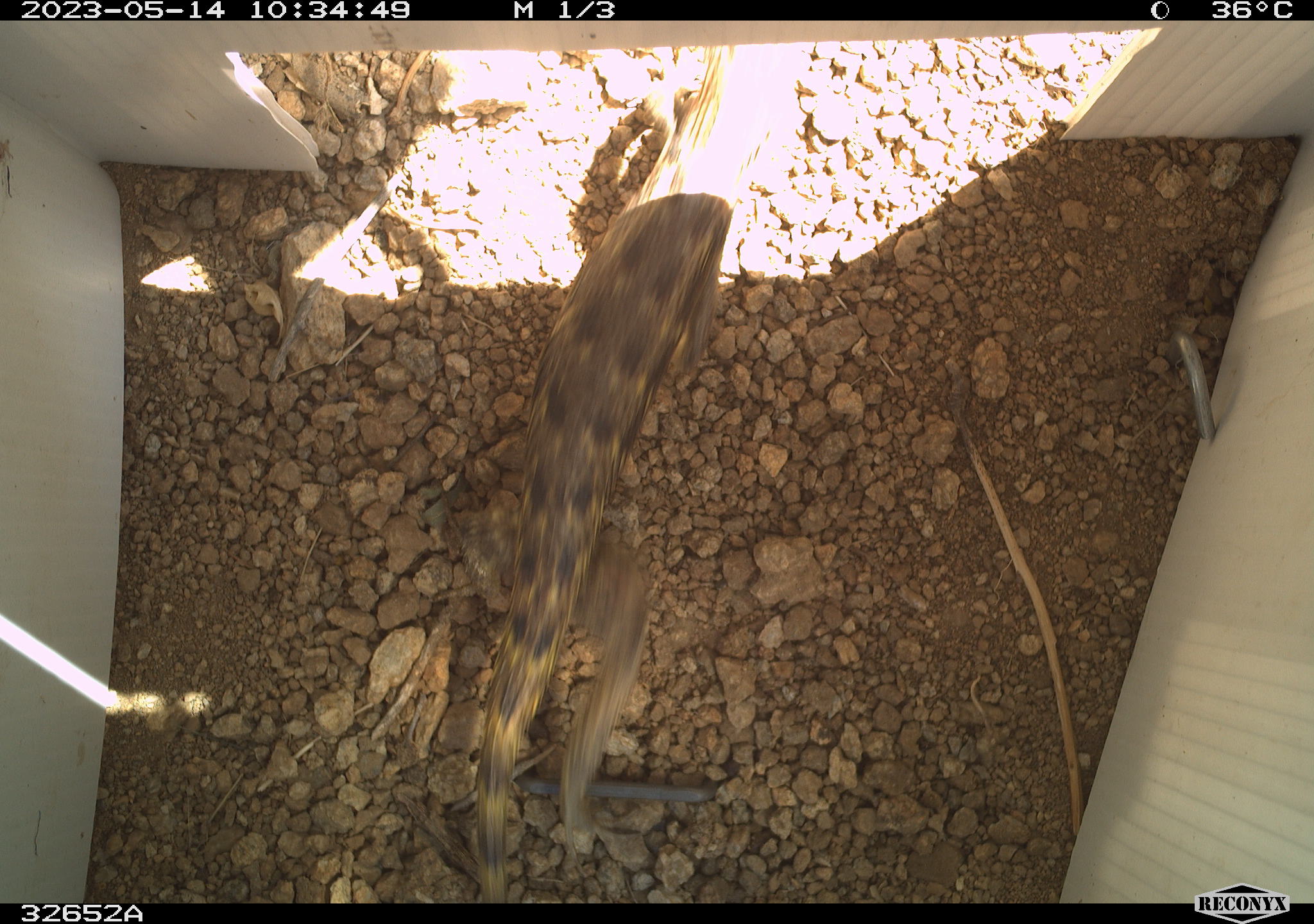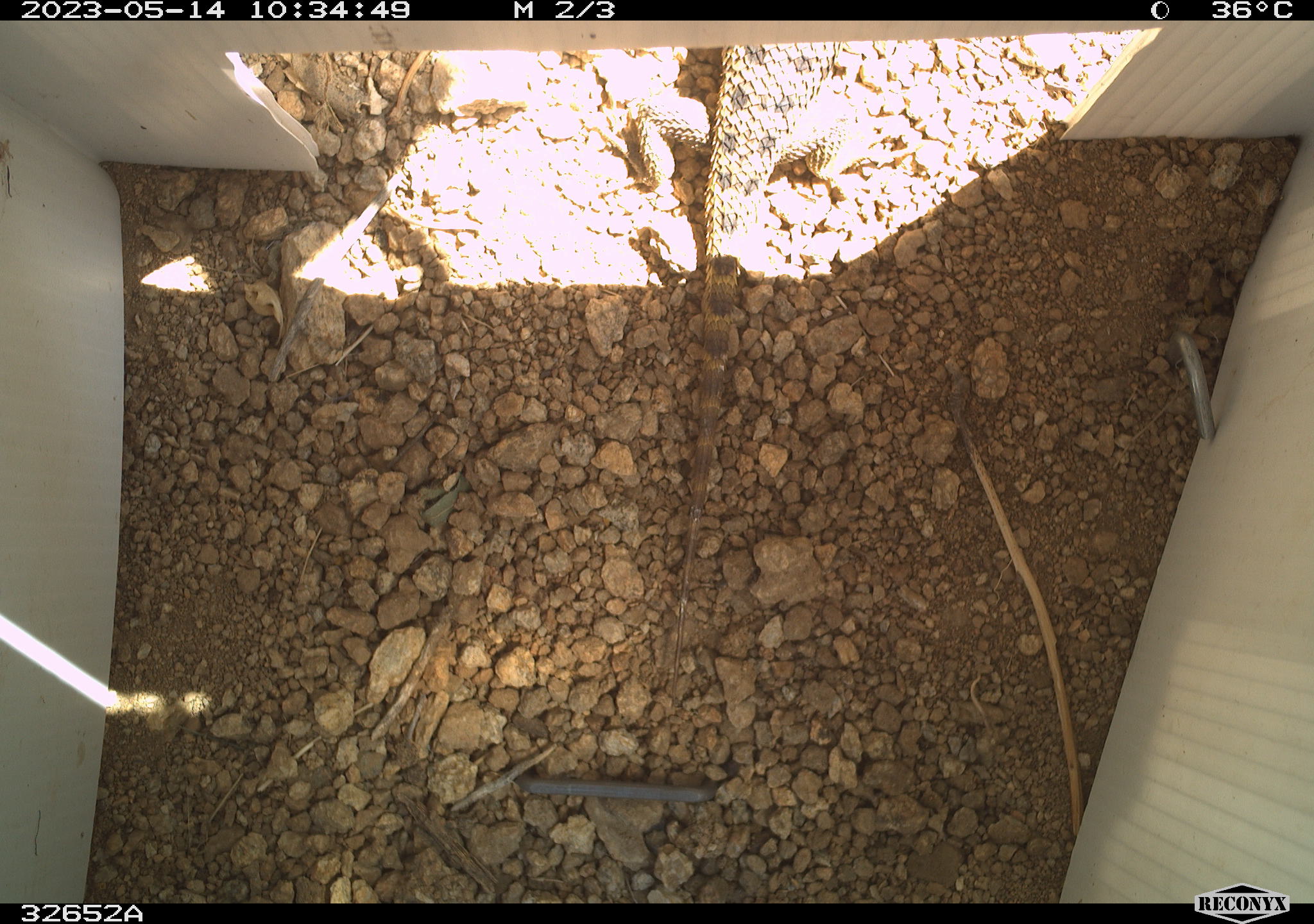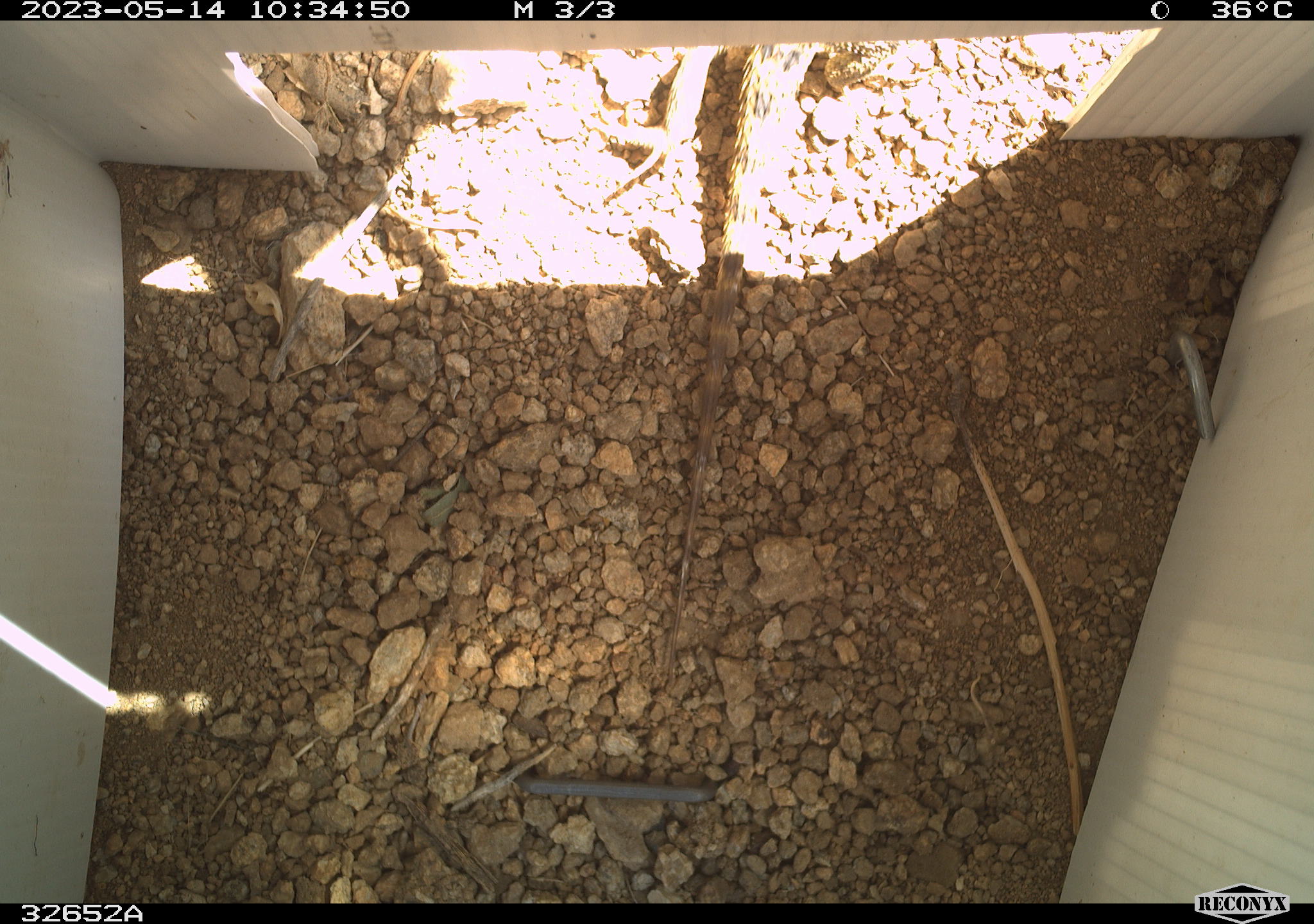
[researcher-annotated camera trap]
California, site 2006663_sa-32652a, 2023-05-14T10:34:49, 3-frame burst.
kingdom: Animalia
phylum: Chordata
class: Reptilia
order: Squamata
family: Phrynosomatidae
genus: Sceloporus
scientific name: Sceloporus uniformis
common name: yellow-backed spiny lizard